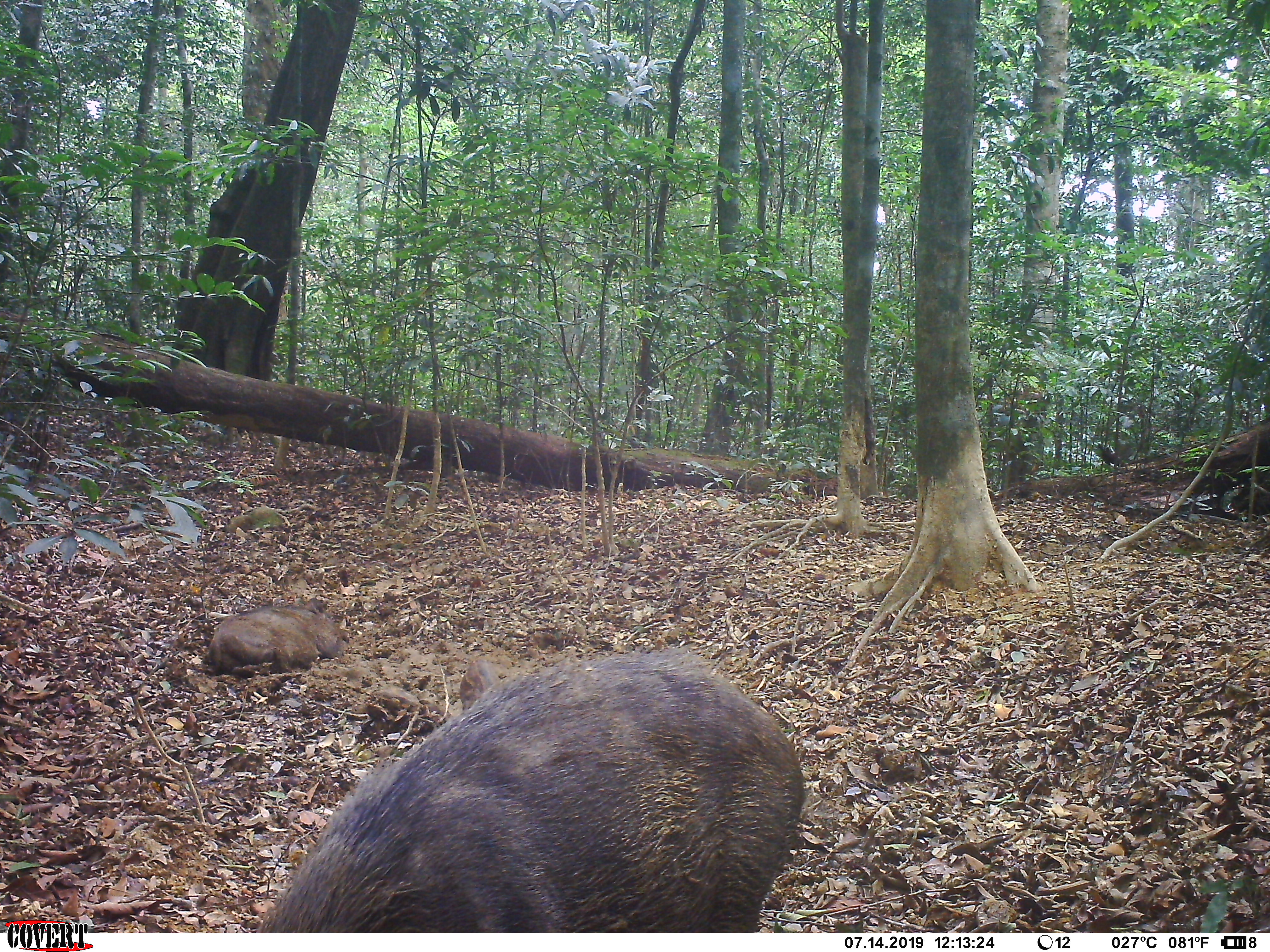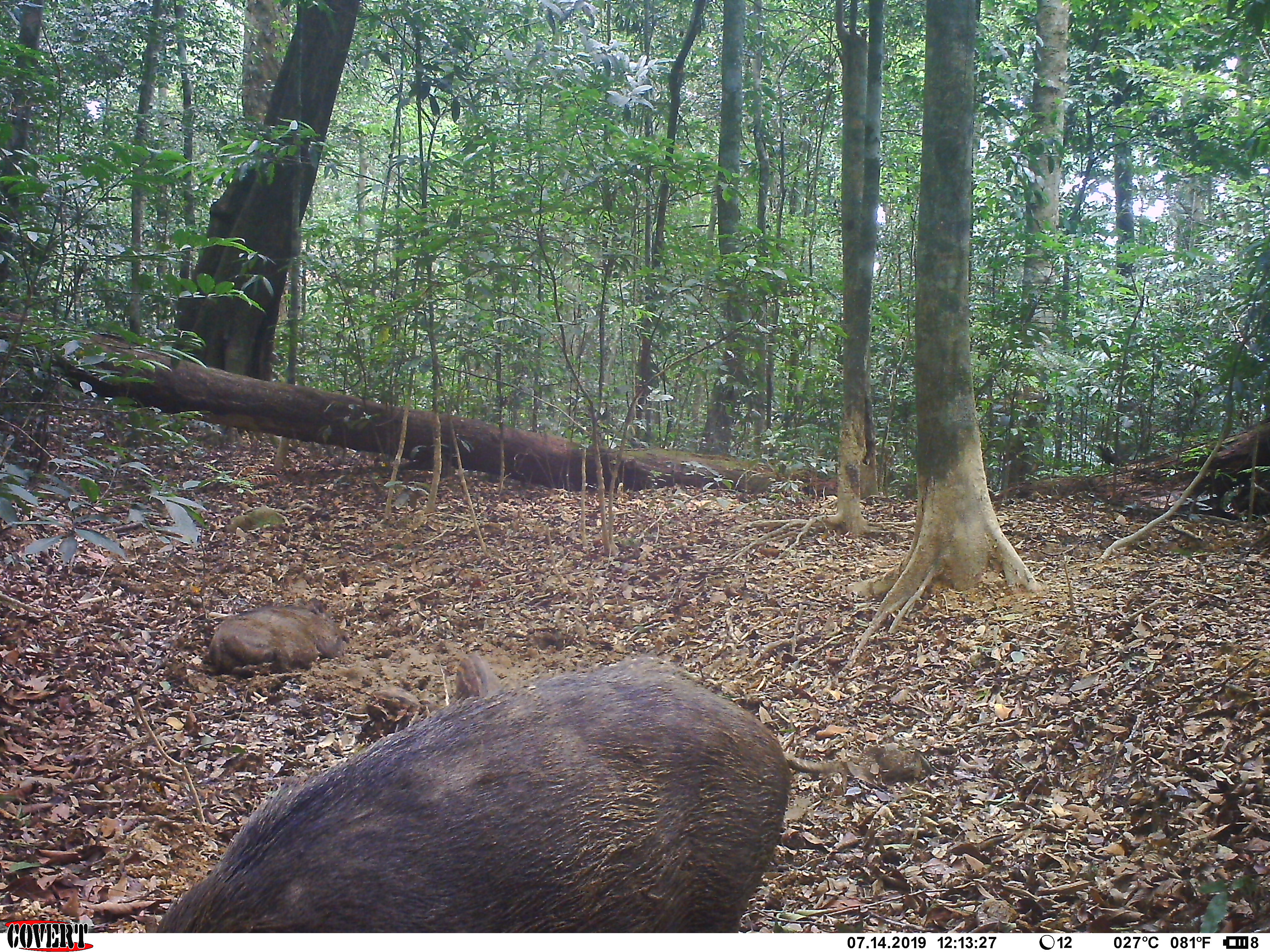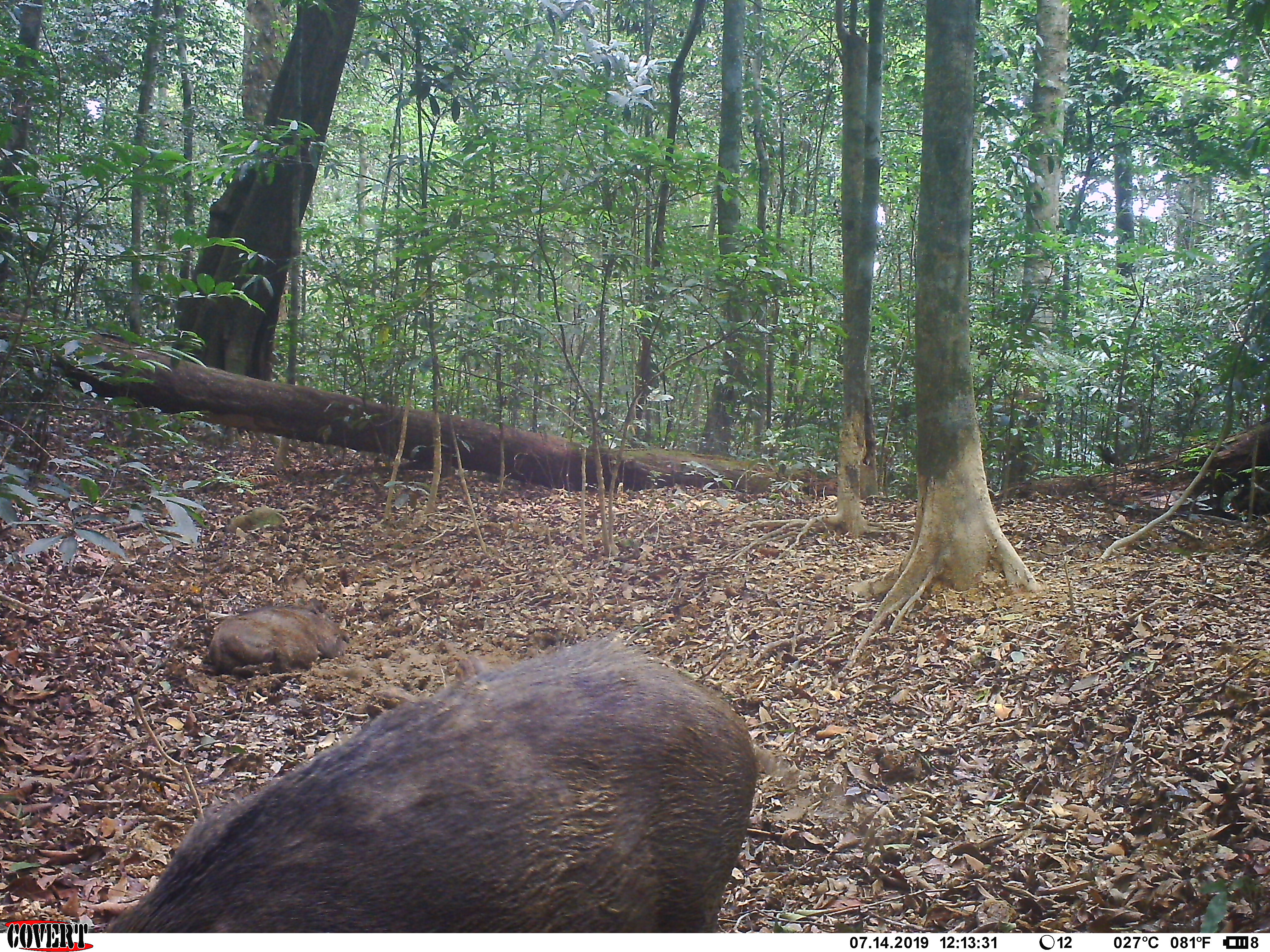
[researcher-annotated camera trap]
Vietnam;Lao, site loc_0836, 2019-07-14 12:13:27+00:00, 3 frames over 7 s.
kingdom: Animalia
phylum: Chordata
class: Mammalia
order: Artiodactyla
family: Suidae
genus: Sus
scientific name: Sus scrofa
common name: eurasian wild pig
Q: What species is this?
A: Eurasian wild pig (Sus scrofa).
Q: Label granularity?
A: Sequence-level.